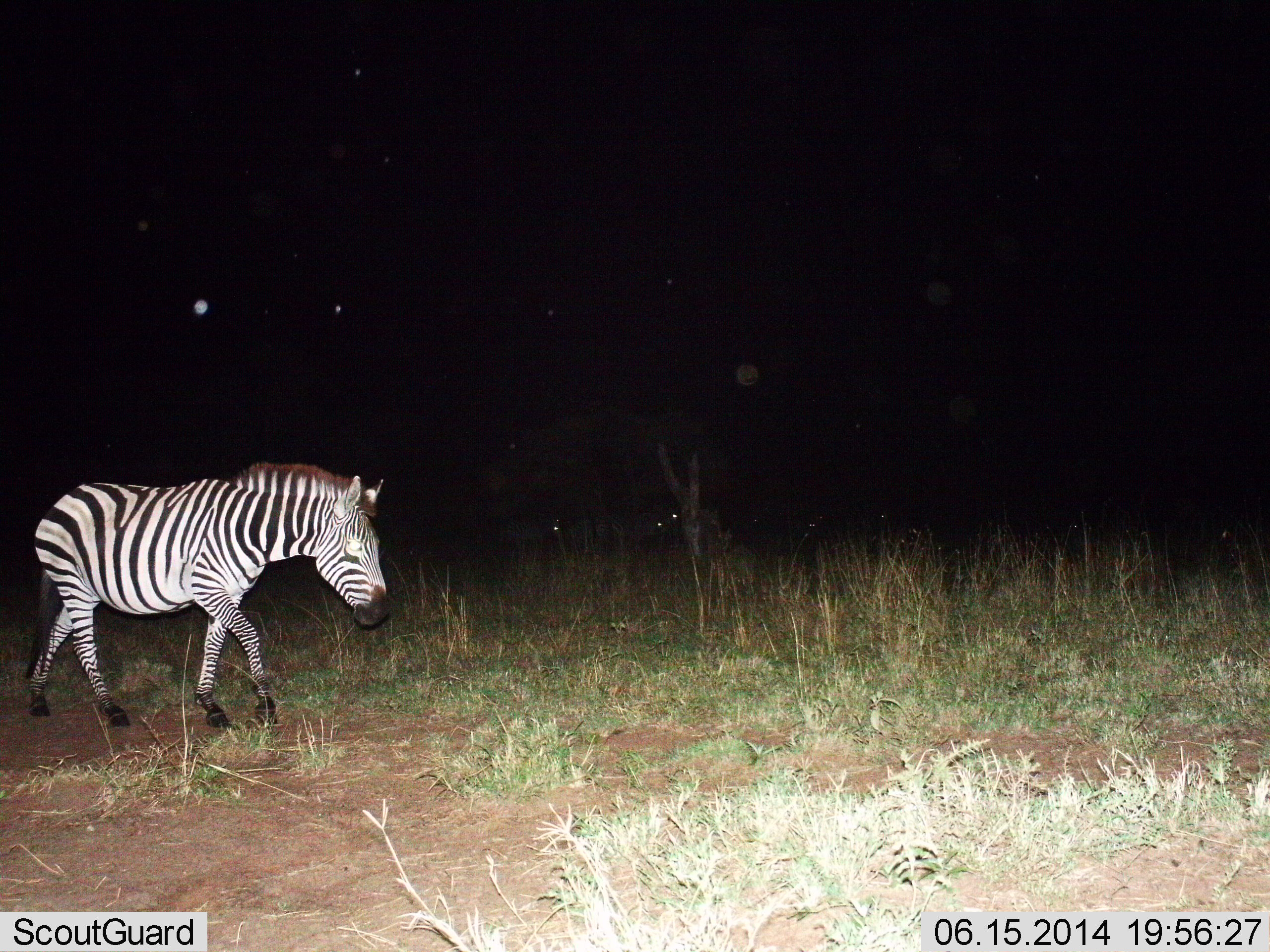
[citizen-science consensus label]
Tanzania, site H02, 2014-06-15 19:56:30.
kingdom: Animalia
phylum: Chordata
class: Mammalia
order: Perissodactyla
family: Equidae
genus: Equus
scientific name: Equus quagga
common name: plains zebra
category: zebra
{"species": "zebra (plains zebra) (Equus quagga)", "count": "1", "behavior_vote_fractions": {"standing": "20%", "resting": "0%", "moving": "100%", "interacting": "0%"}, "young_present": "0%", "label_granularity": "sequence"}